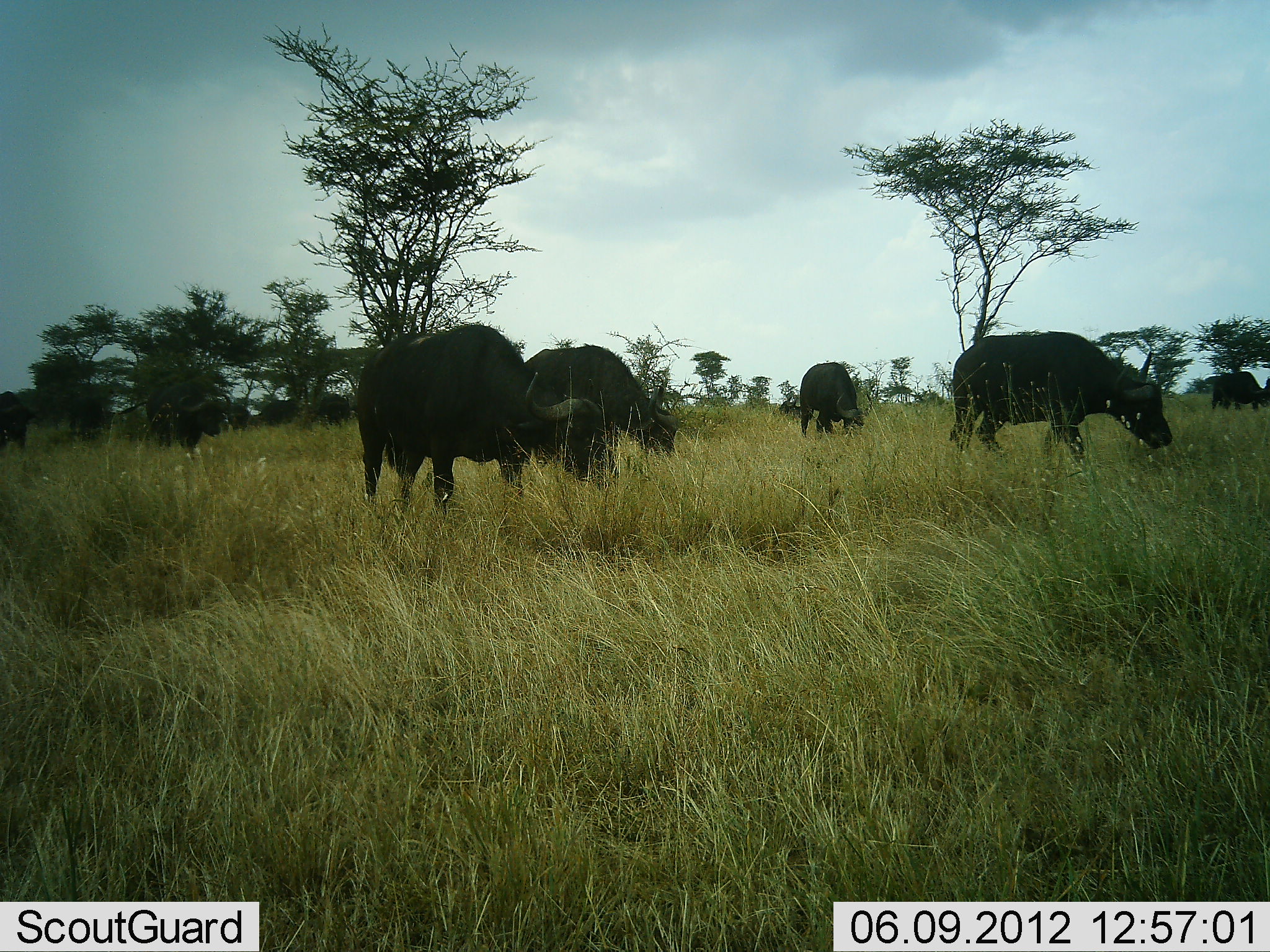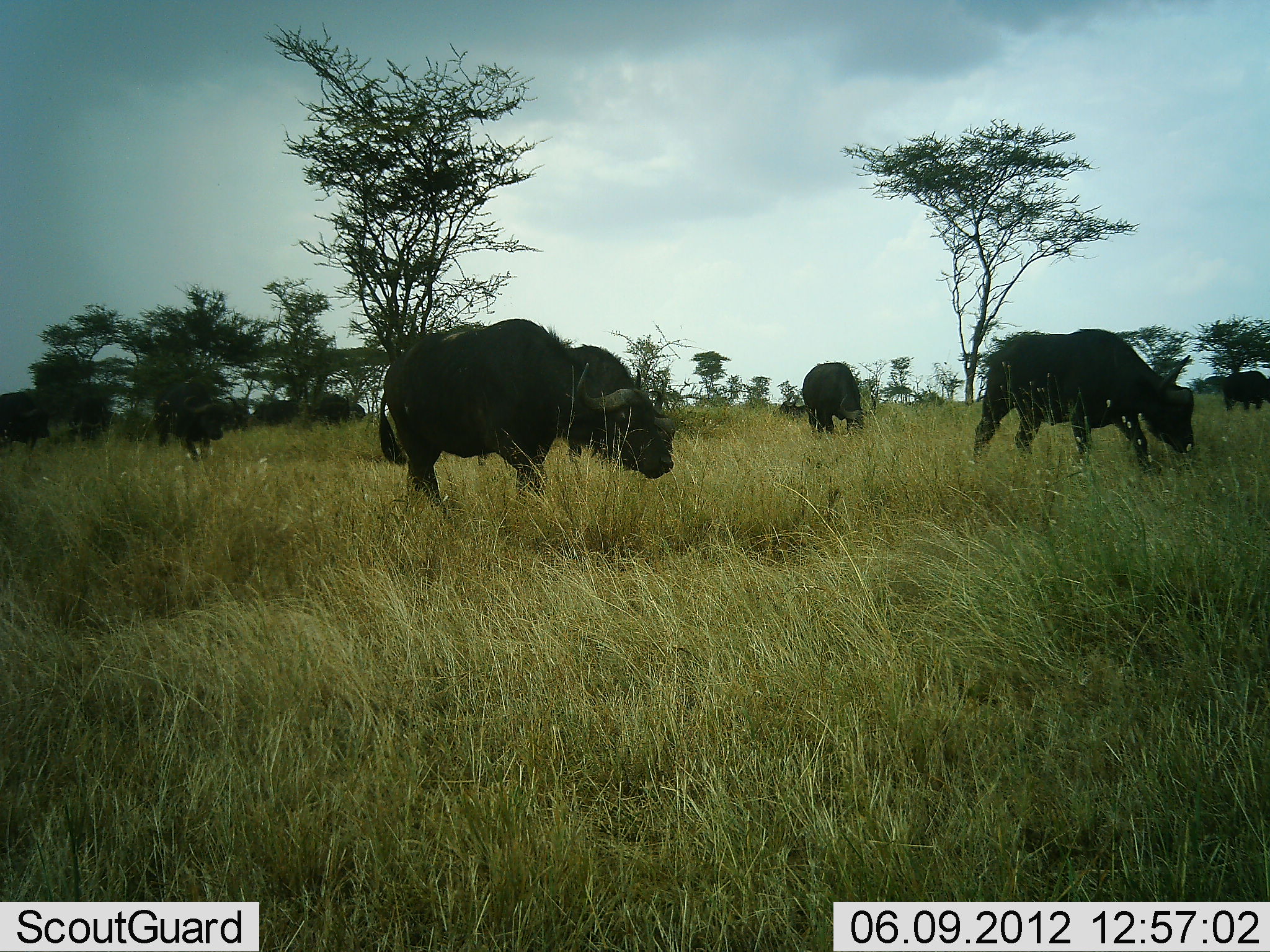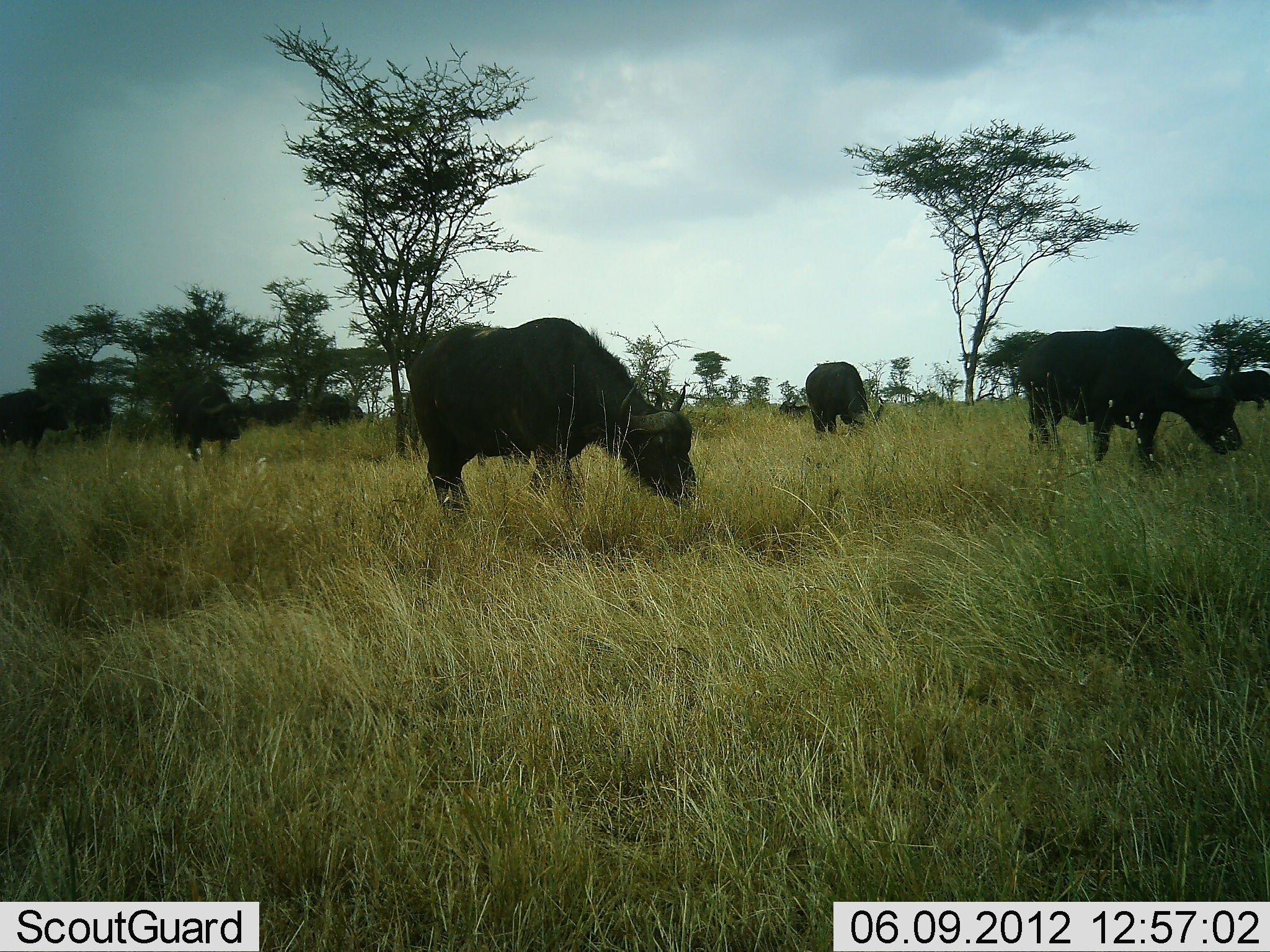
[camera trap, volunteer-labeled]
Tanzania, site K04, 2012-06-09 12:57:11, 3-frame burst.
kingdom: Animalia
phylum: Chordata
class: Mammalia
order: Artiodactyla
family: Bovidae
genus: Syncerus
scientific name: Syncerus caffer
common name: cape buffalo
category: buffalo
Buffalo (cape buffalo) (Syncerus caffer), count 9. Behavior (volunteer vote fractions): standing 27%, resting 0%, moving 73%, interacting 0%. Young present (vote fraction): 0%. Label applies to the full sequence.